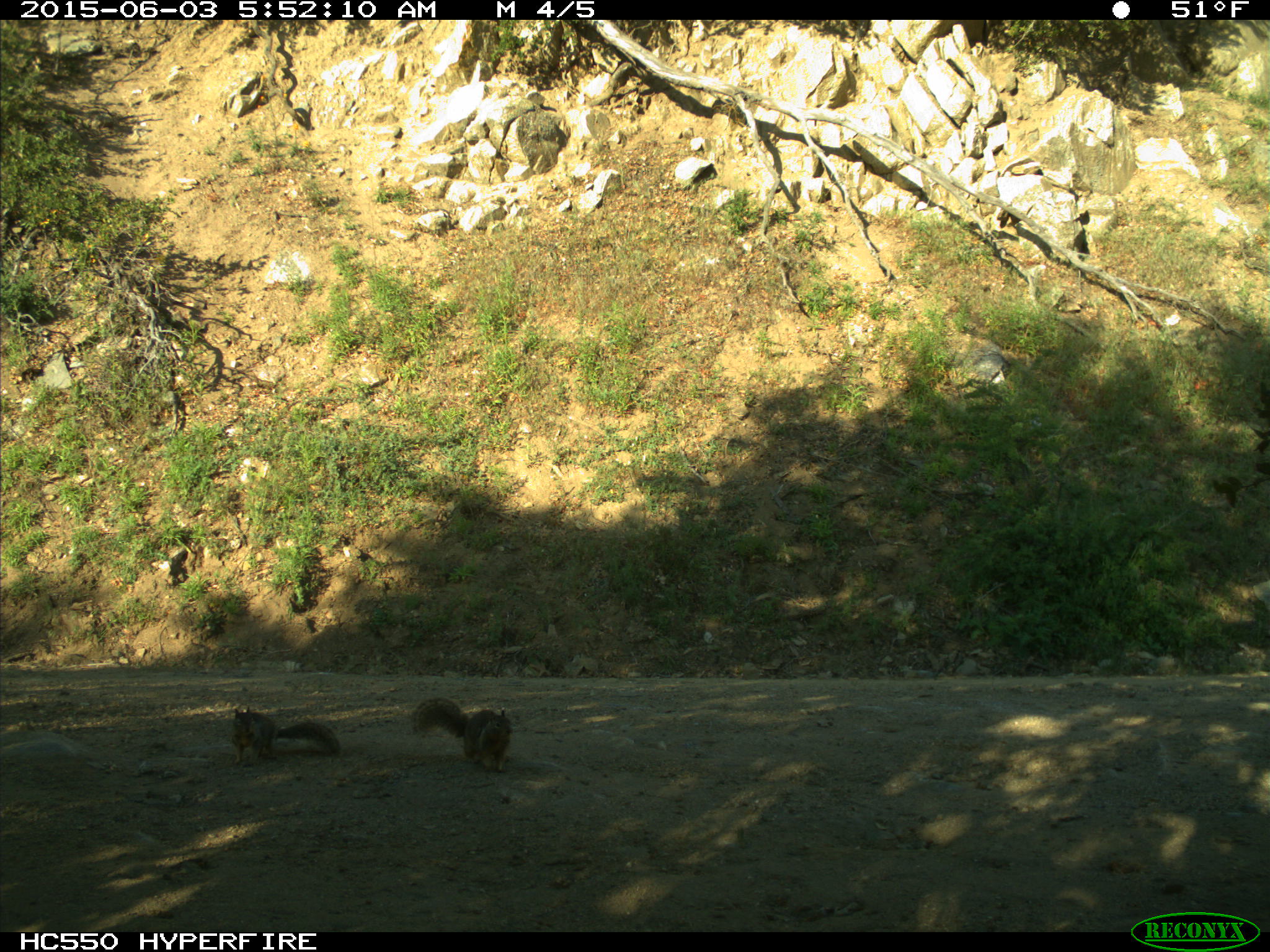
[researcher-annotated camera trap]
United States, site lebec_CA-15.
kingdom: Animalia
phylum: Chordata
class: Mammalia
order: Rodentia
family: Sciuridae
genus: Otospermophilus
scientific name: Otospermophilus beecheyi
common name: california ground squirrel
Otospermophilus beecheyi (california ground squirrel).